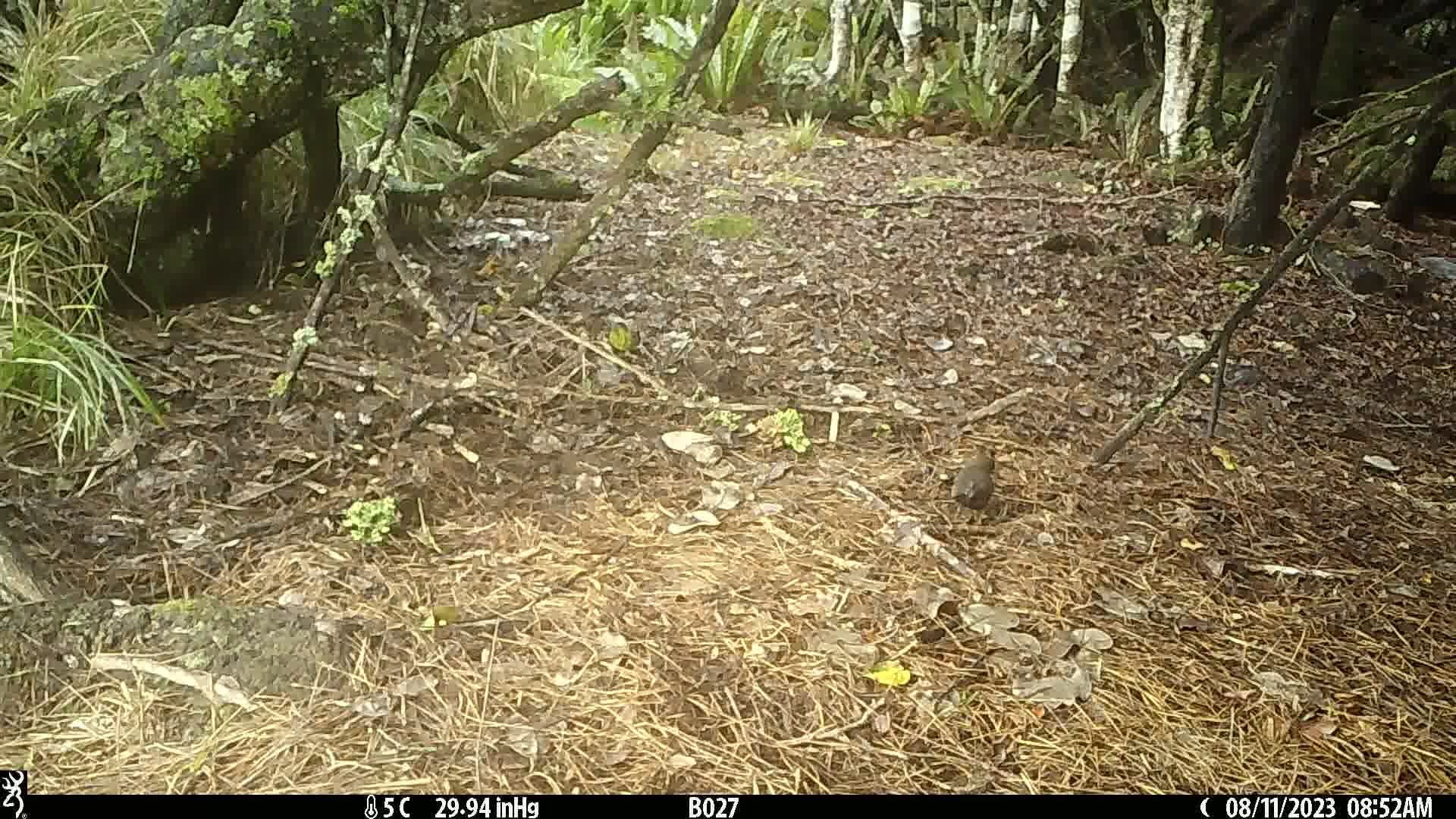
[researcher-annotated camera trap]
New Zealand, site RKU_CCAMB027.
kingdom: Animalia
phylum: Chordata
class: Aves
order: Passeriformes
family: Turdidae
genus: Turdus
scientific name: Turdus merula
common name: eurasian blackbird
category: blackbird